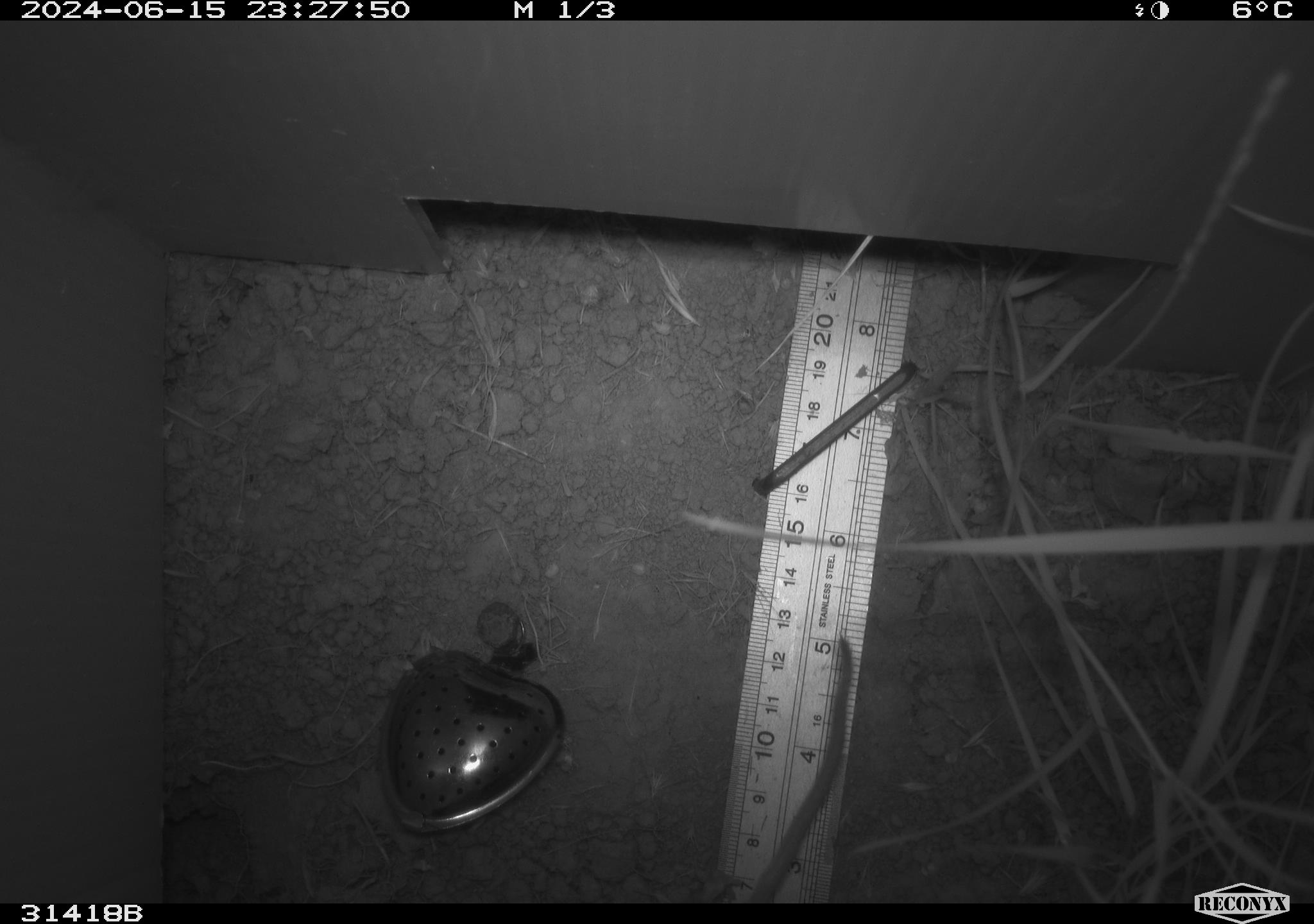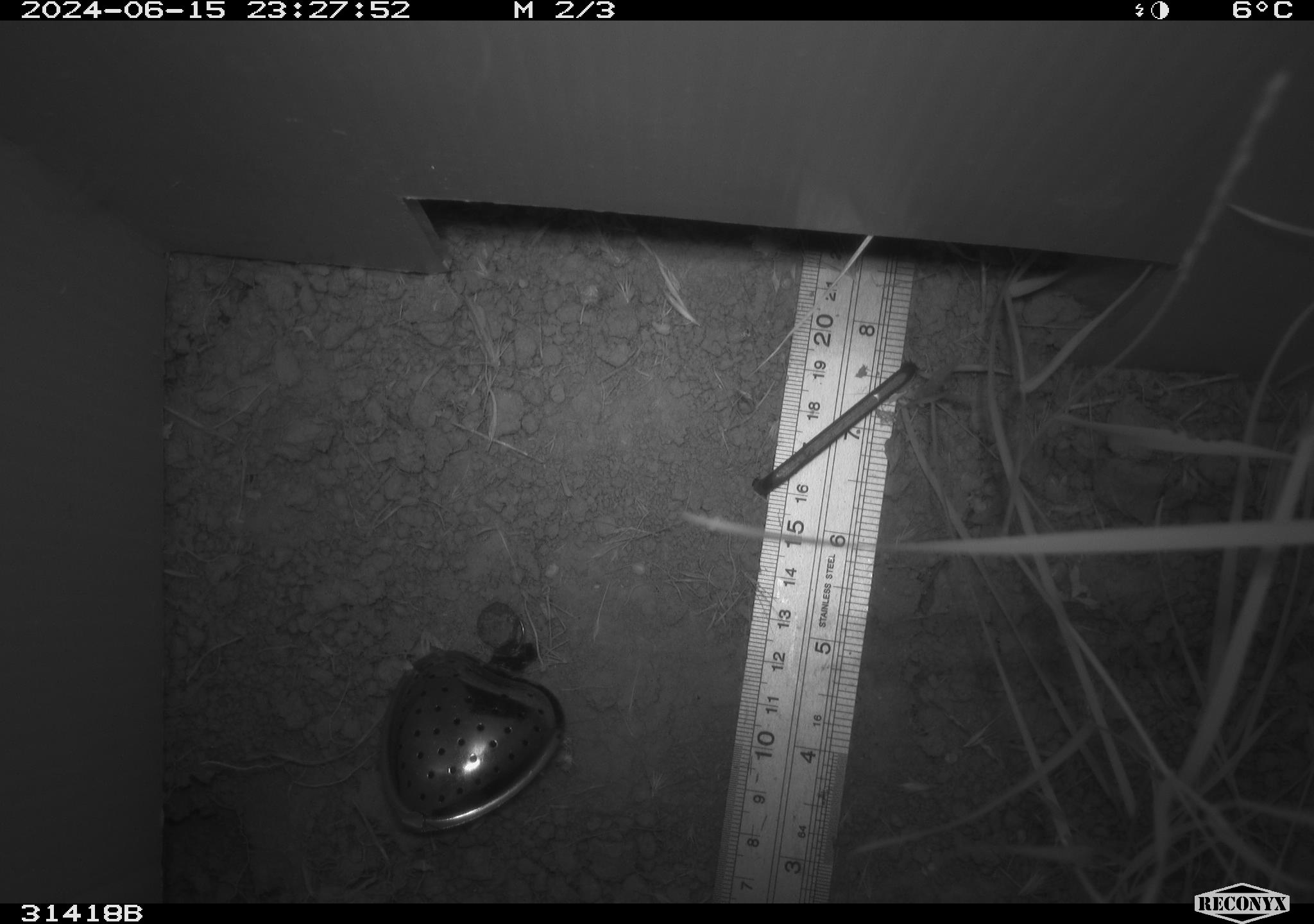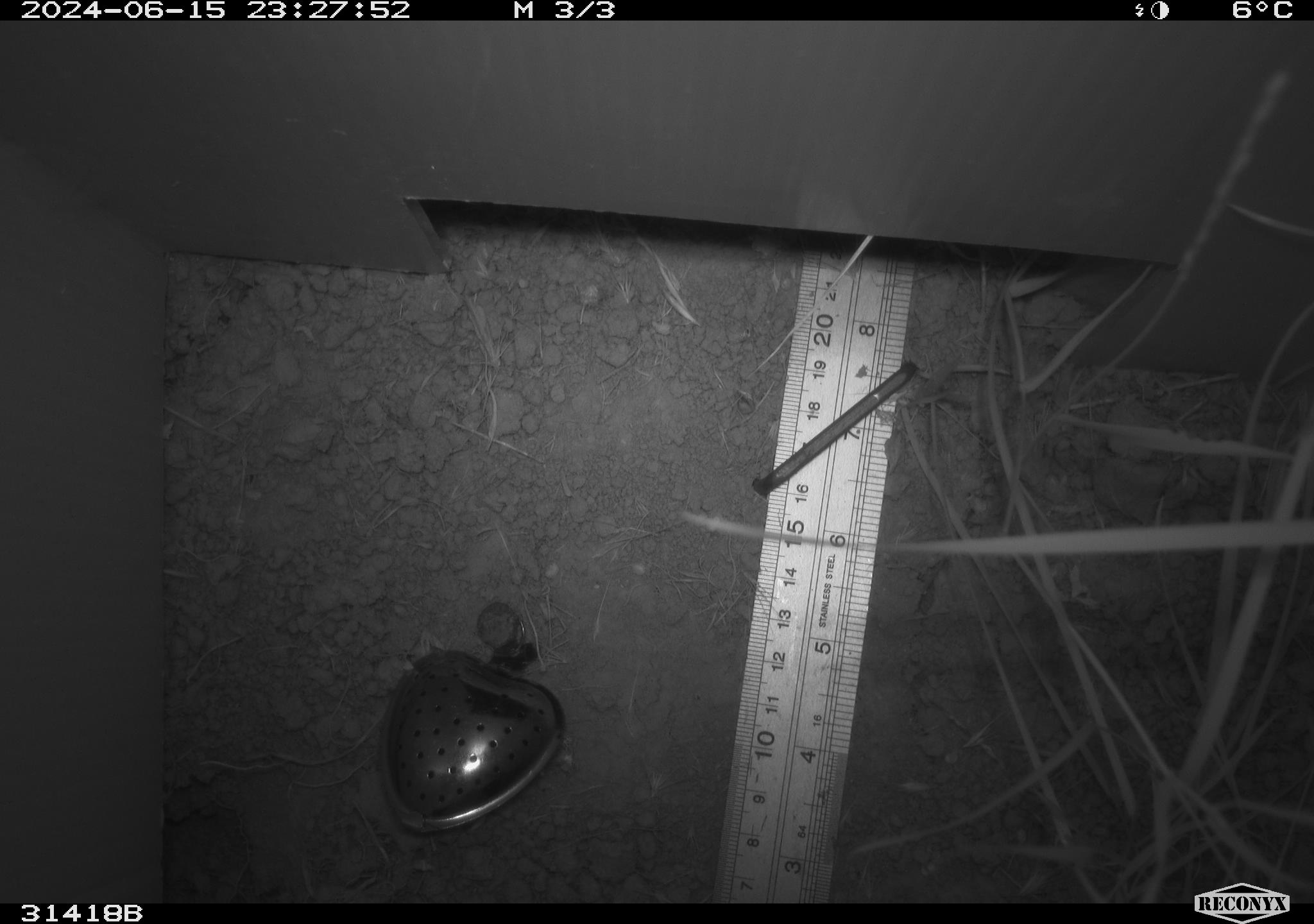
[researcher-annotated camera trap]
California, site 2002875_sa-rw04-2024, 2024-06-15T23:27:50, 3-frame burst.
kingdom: Animalia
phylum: Chordata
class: Mammalia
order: Rodentia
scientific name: Rodentia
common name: rodent